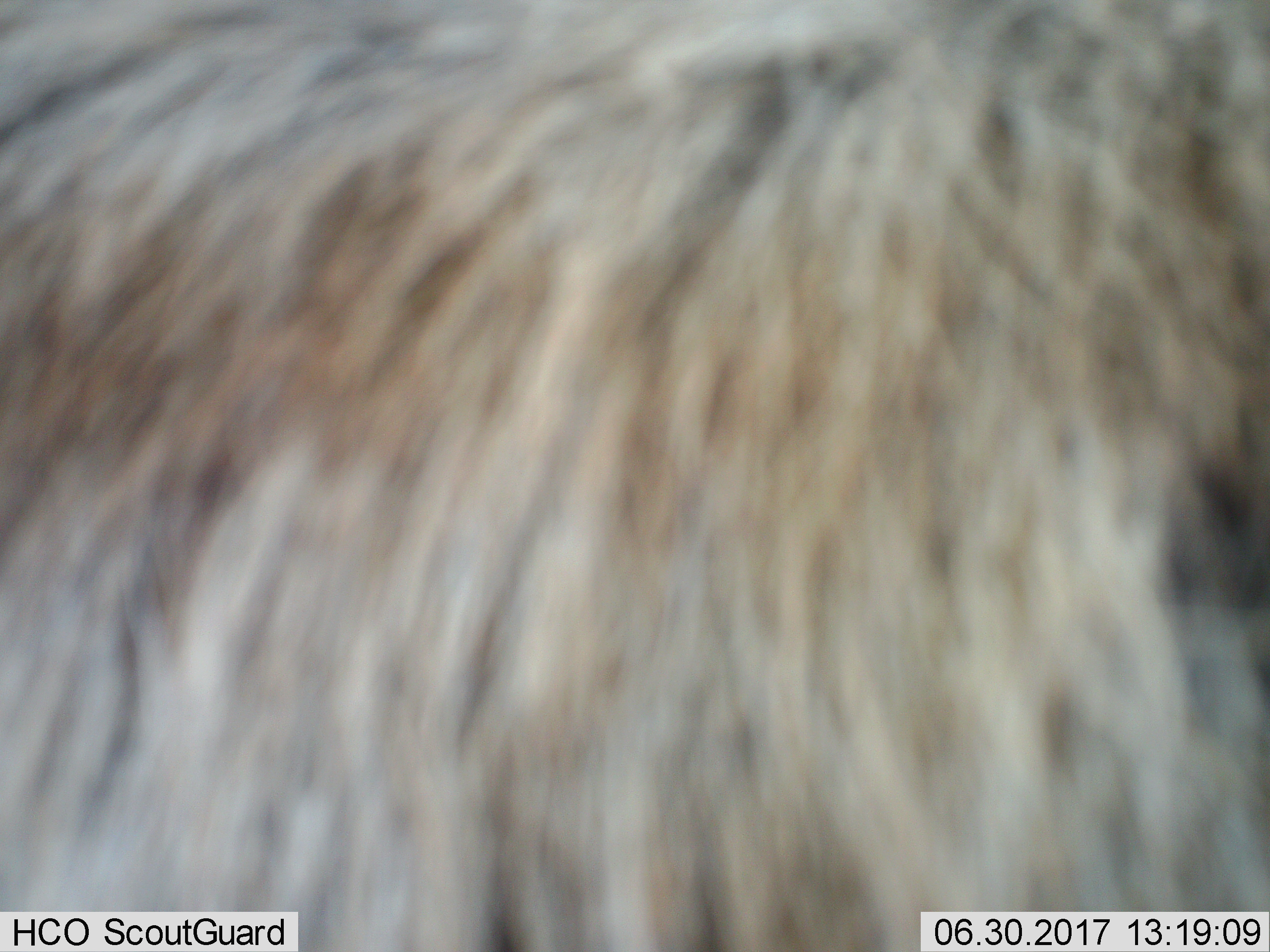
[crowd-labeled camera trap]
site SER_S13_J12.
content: unidentified animal